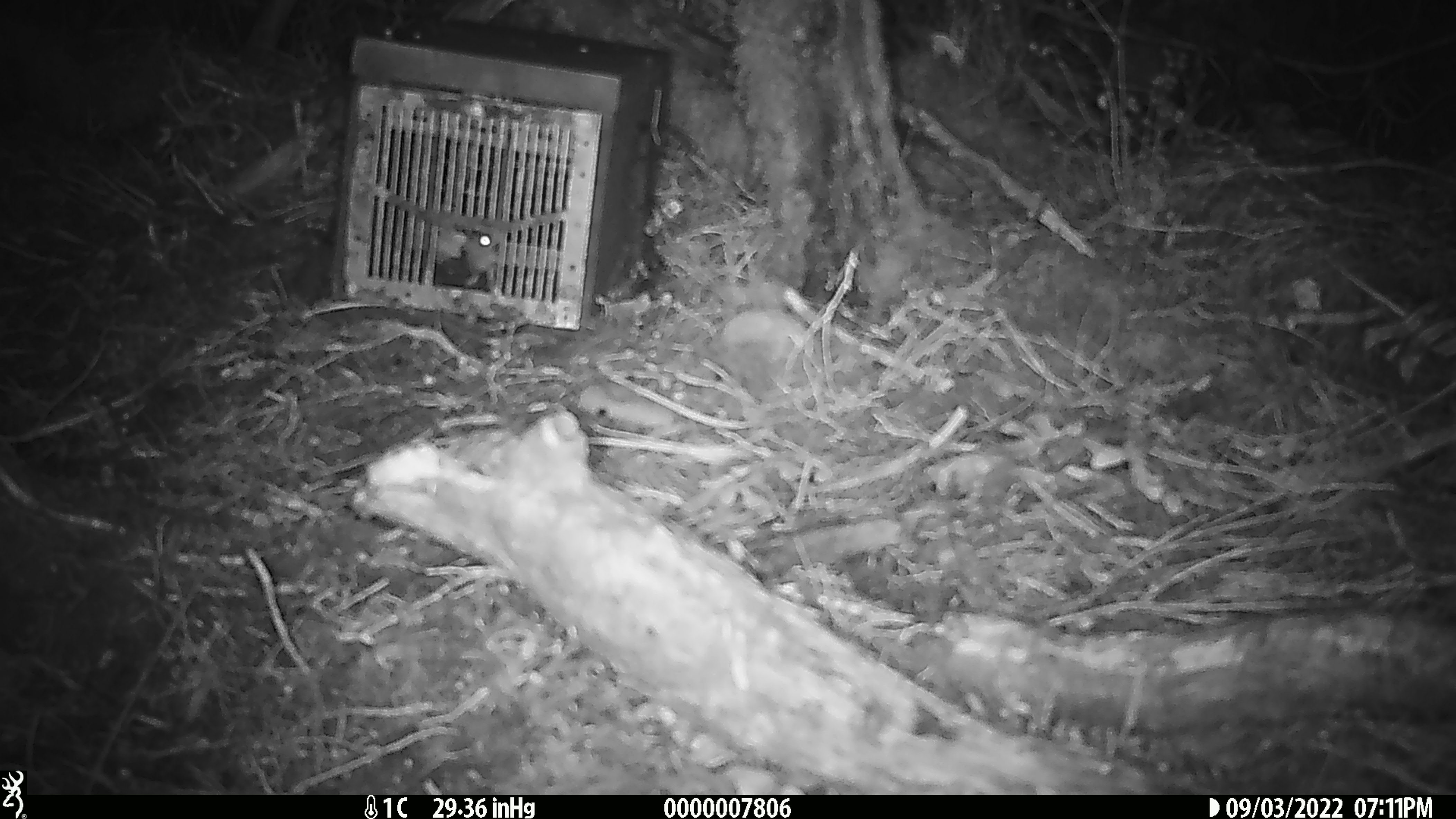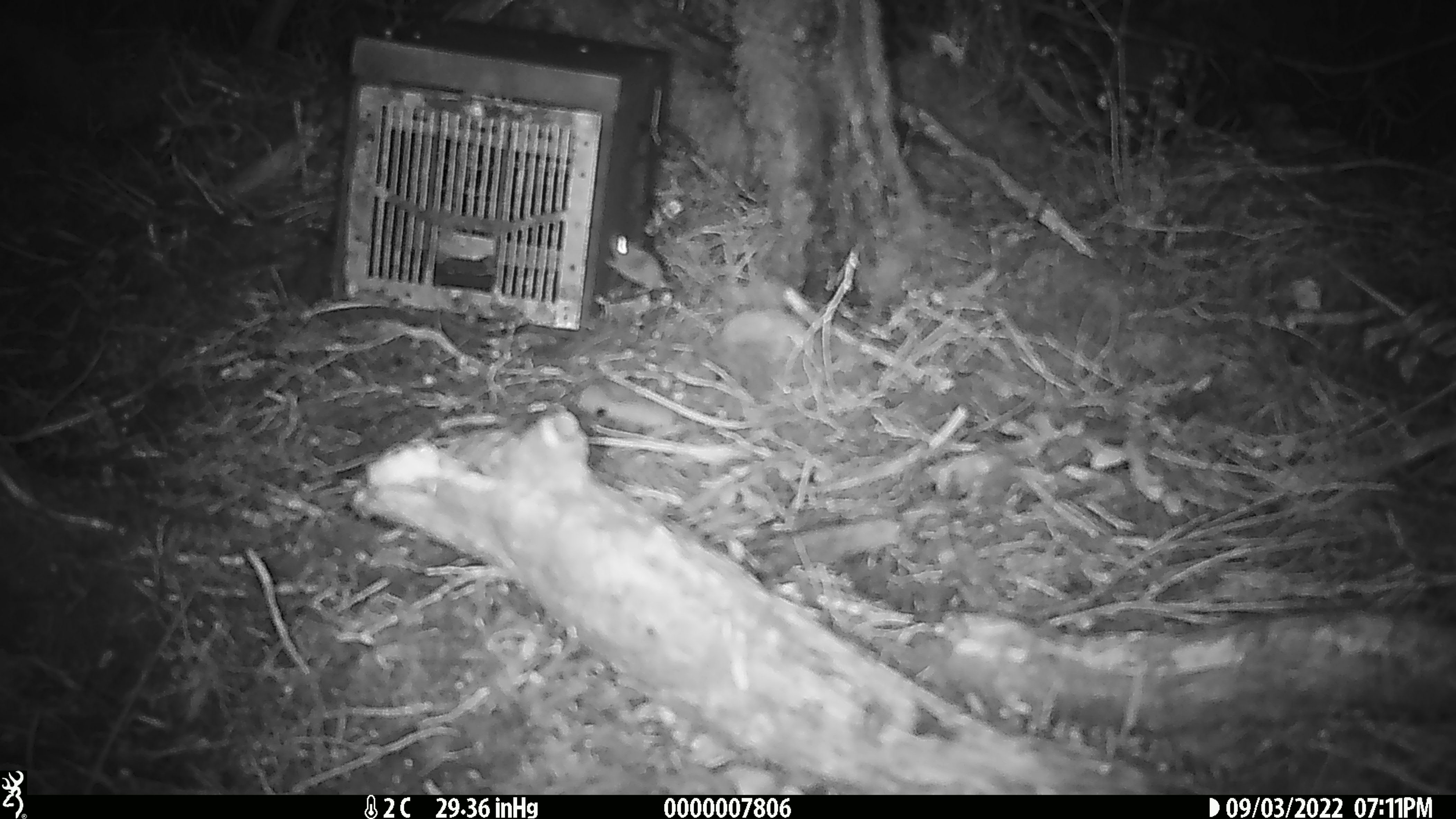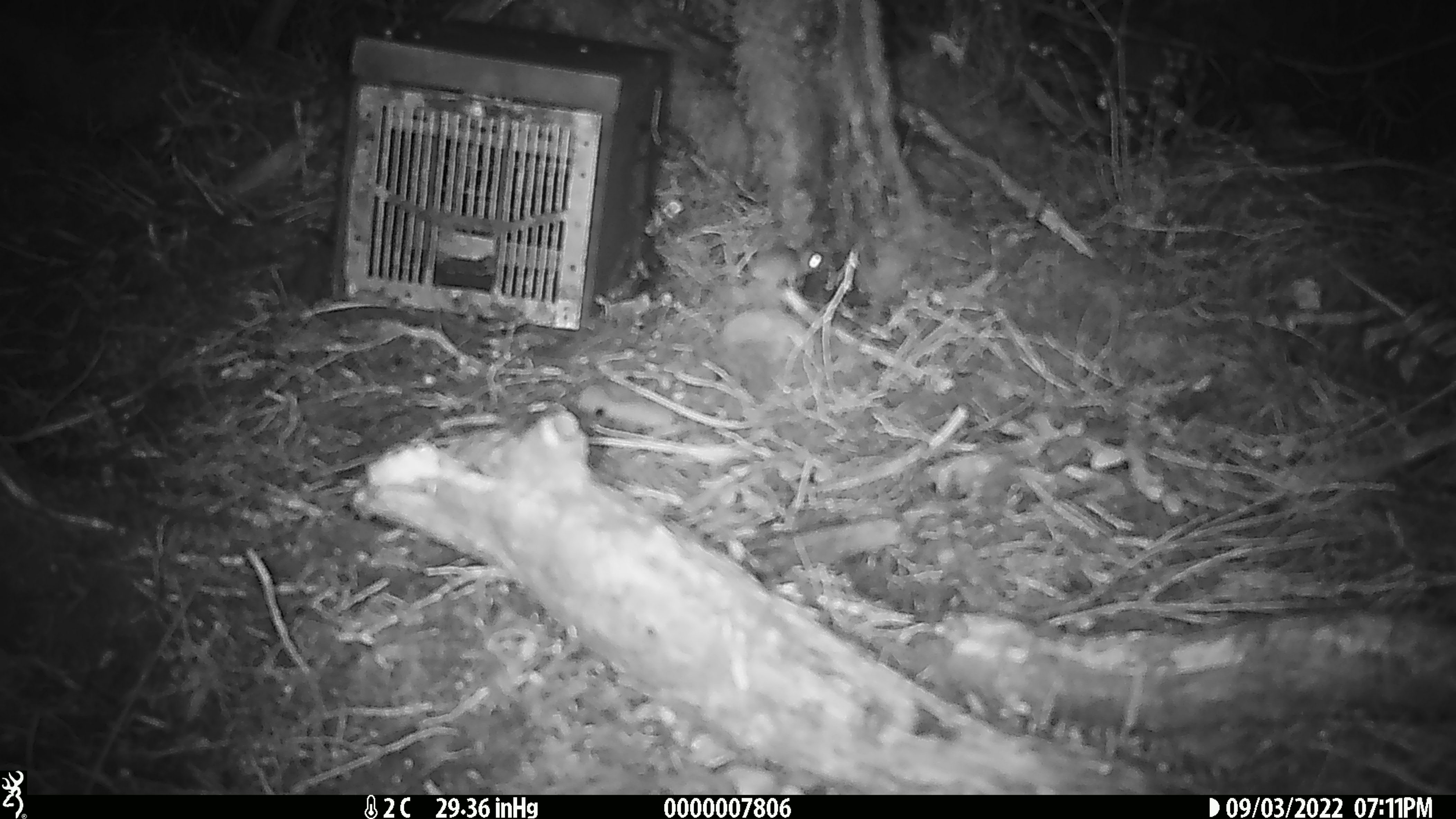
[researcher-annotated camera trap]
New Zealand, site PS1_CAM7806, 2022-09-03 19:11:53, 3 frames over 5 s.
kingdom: Animalia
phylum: Chordata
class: Mammalia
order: Rodentia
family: Muridae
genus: Mus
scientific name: Mus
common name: mouse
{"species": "mouse (Mus)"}